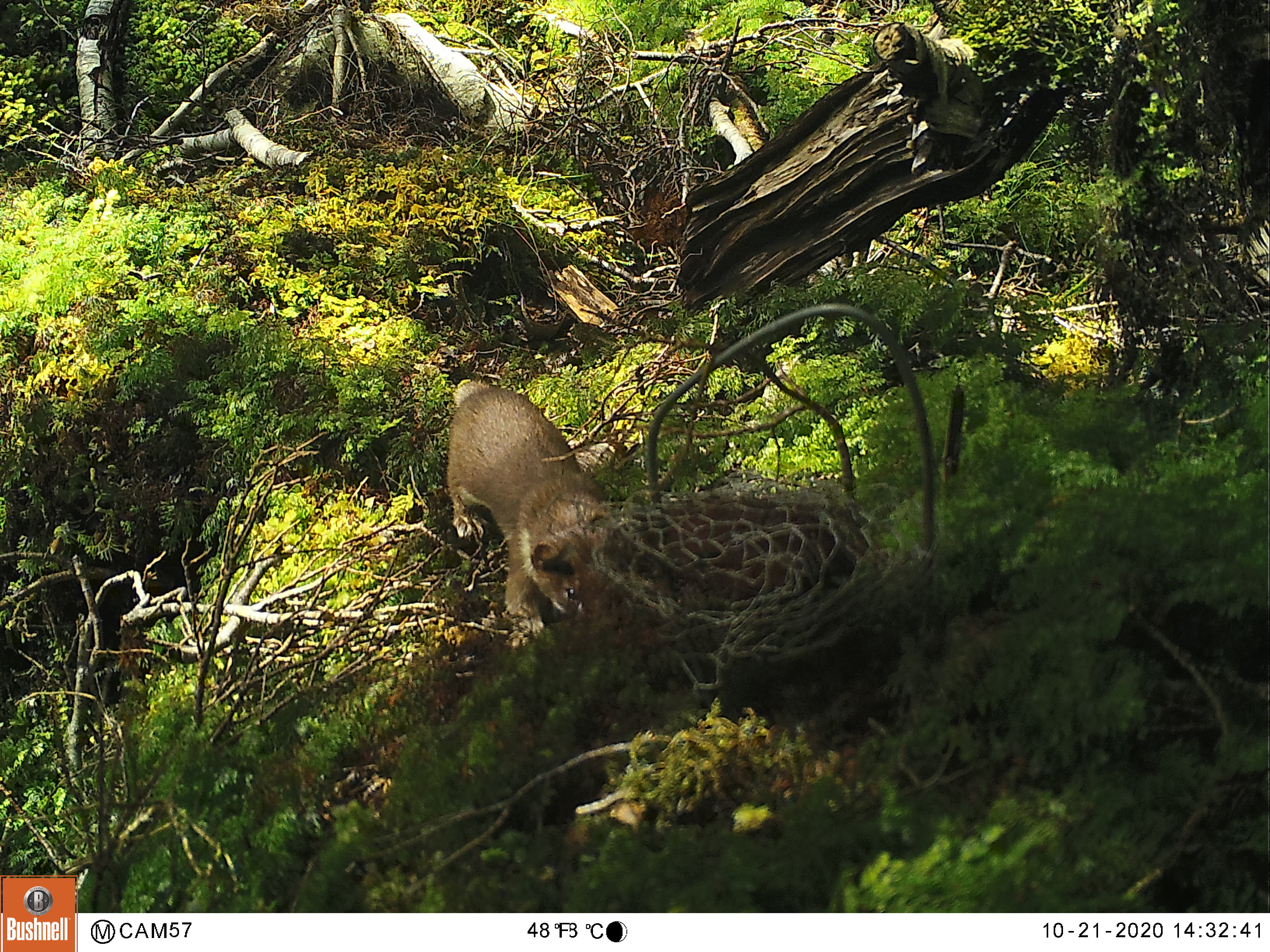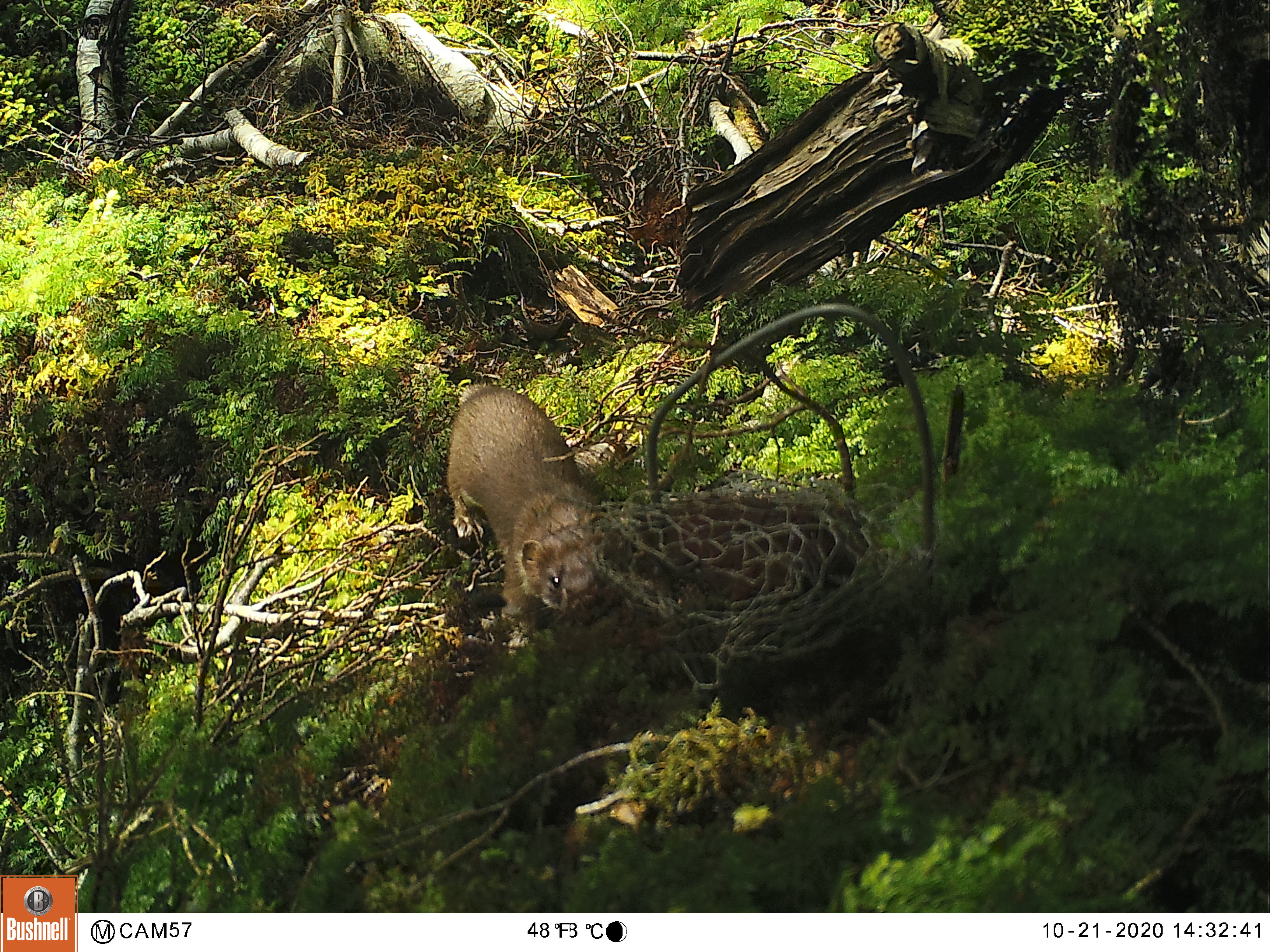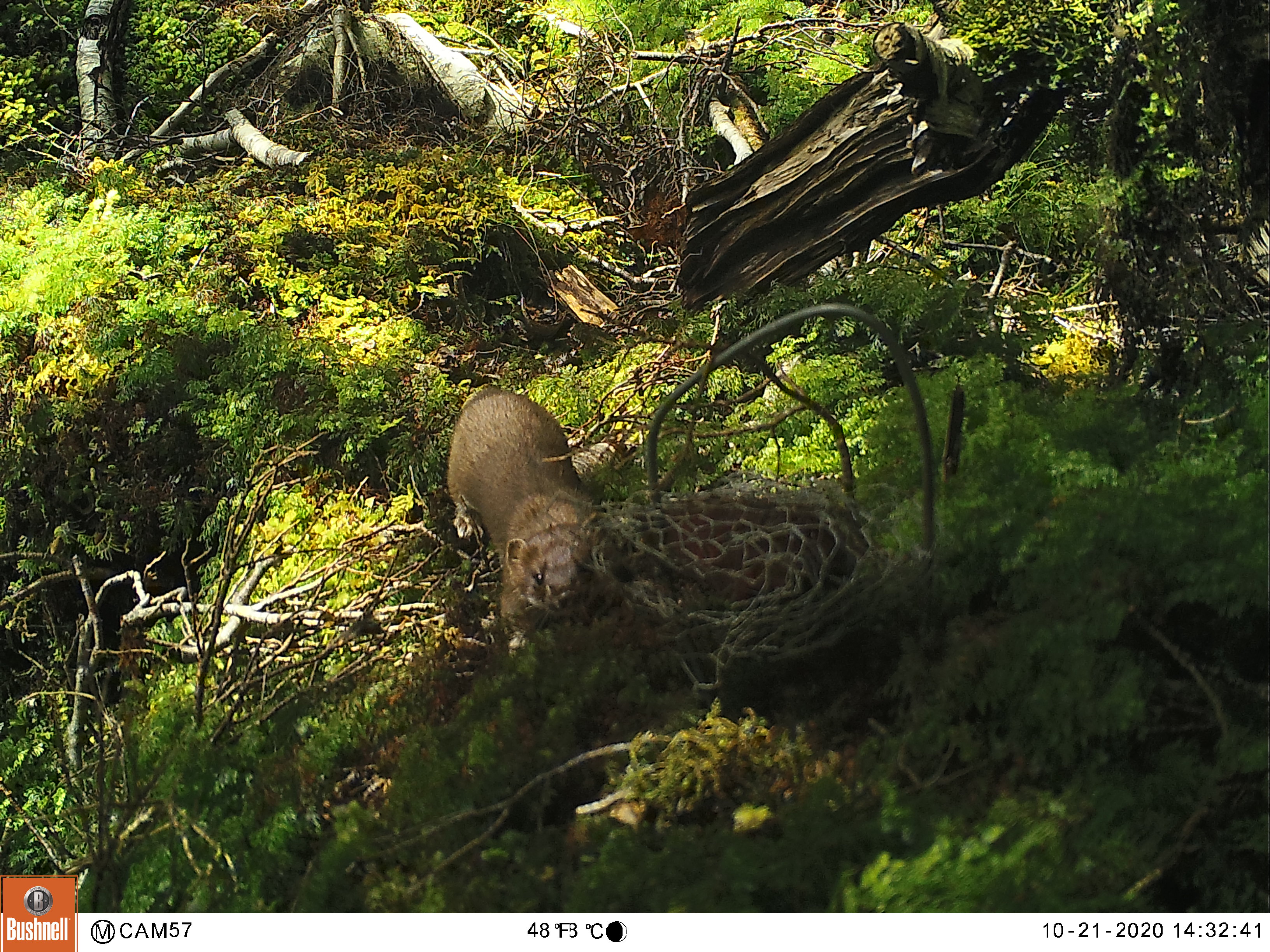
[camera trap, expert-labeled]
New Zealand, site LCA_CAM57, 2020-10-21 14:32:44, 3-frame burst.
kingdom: Animalia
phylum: Chordata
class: Mammalia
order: Carnivora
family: Mustelidae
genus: Mustela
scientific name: Mustela erminea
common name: stoat